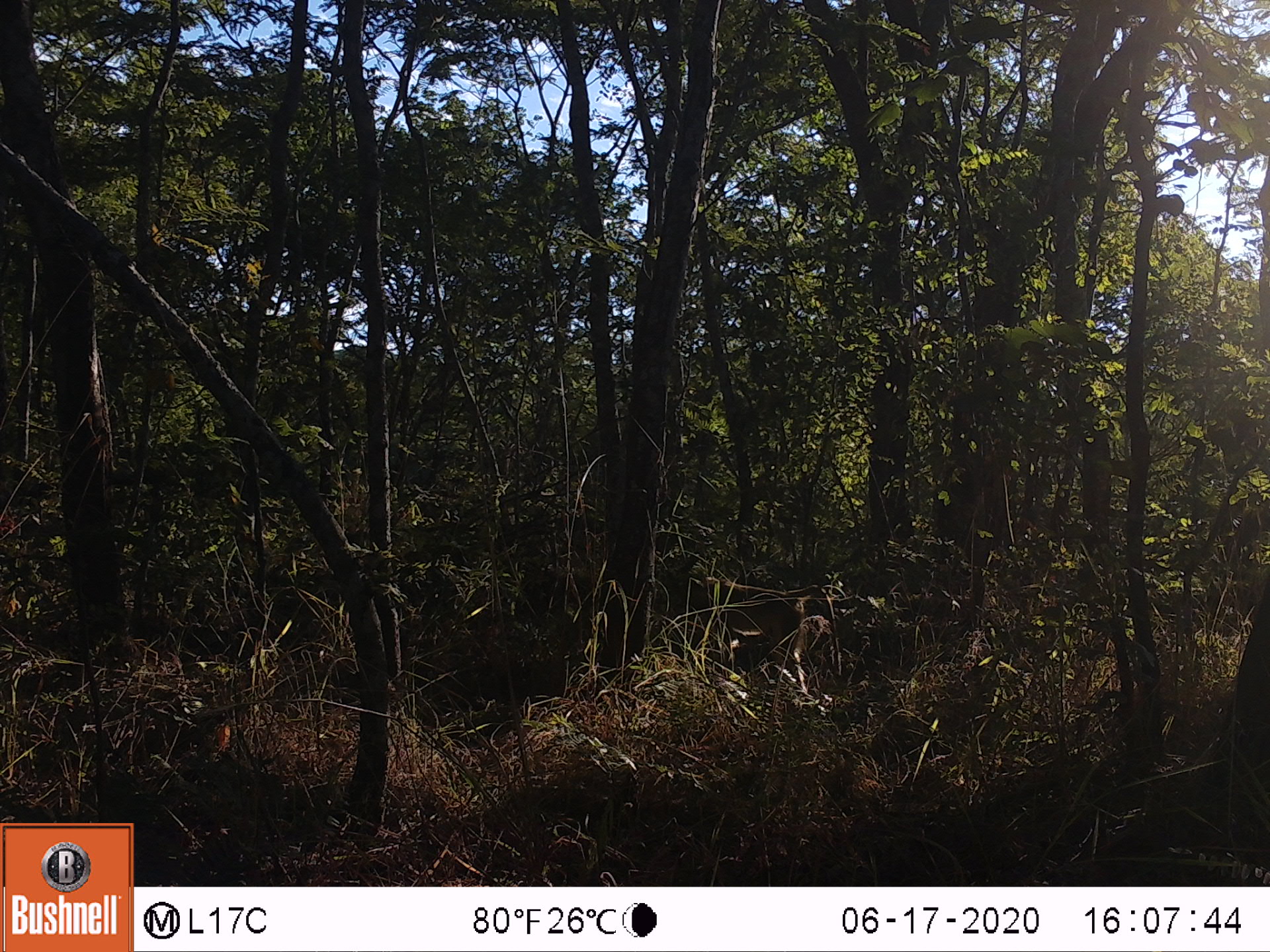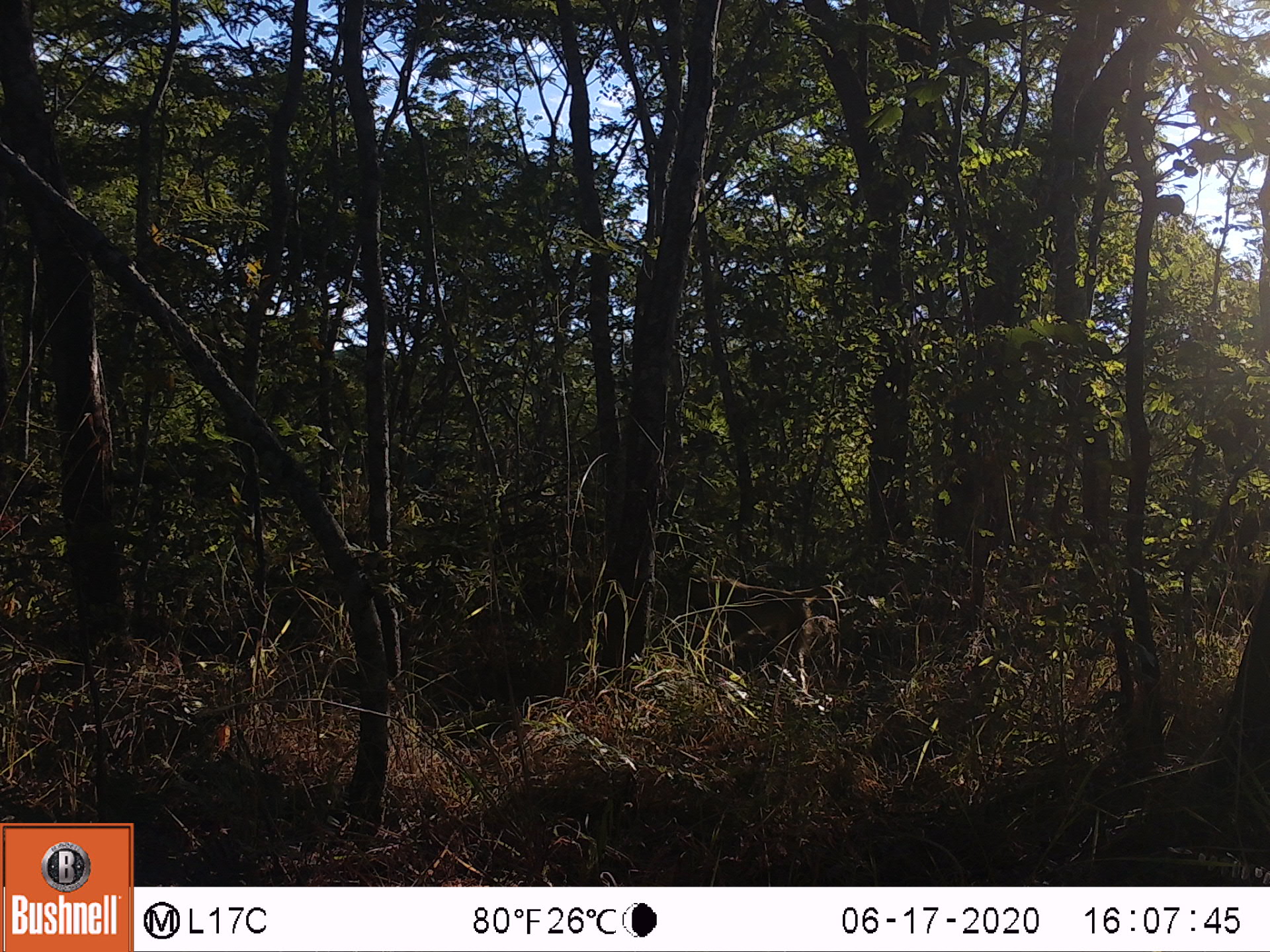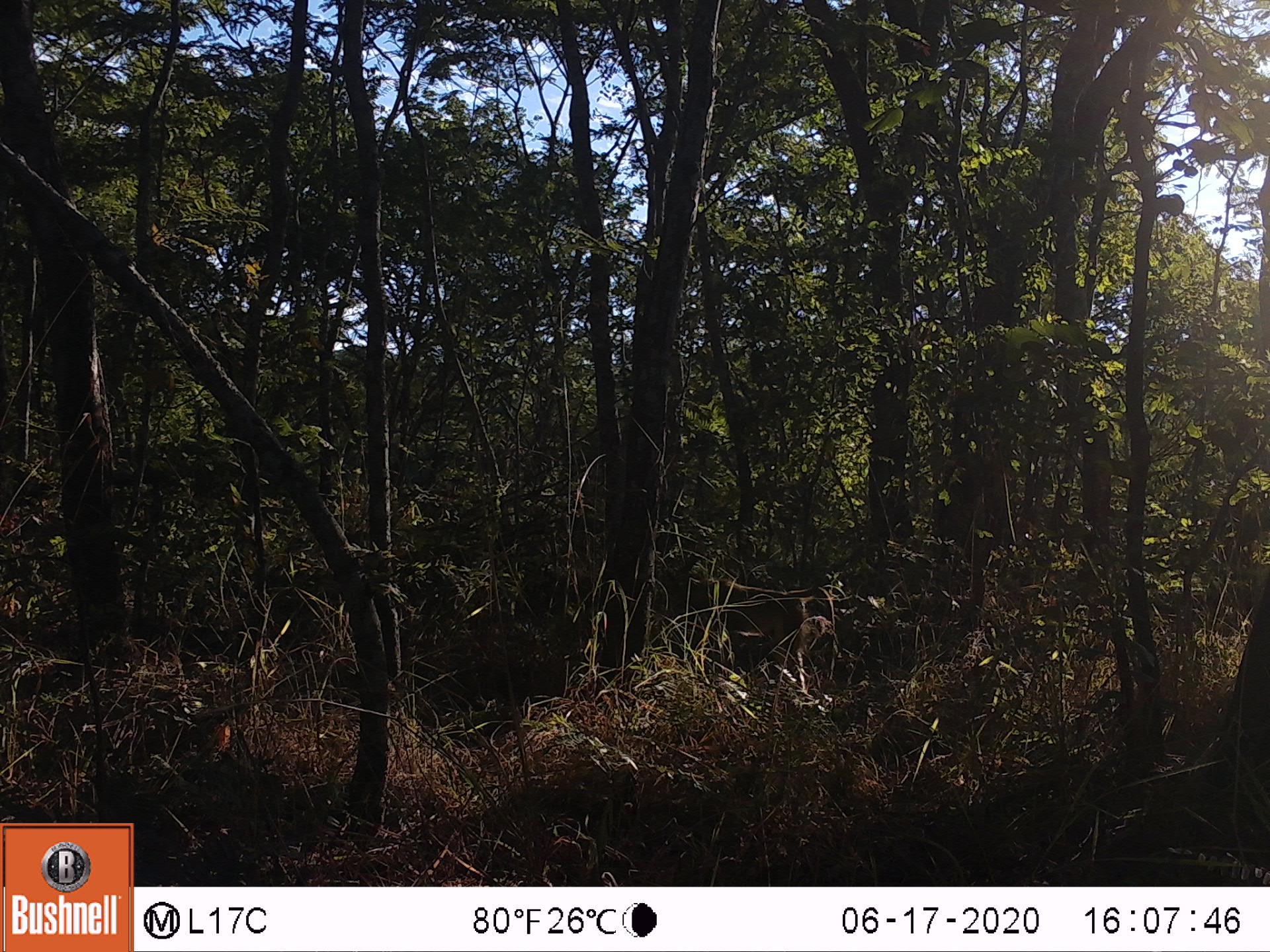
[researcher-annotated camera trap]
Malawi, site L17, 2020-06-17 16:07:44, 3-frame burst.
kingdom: Animalia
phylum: Chordata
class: Mammalia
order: Primates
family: Cercopithecidae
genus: Papio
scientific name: Papio cynocephalus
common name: yellow baboon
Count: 1.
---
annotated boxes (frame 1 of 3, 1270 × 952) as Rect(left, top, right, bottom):
yellow baboon: Rect(664, 548, 843, 710)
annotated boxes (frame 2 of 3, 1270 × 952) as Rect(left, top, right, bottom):
yellow baboon: Rect(666, 565, 846, 705)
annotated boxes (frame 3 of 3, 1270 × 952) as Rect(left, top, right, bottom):
yellow baboon: Rect(678, 572, 843, 712)